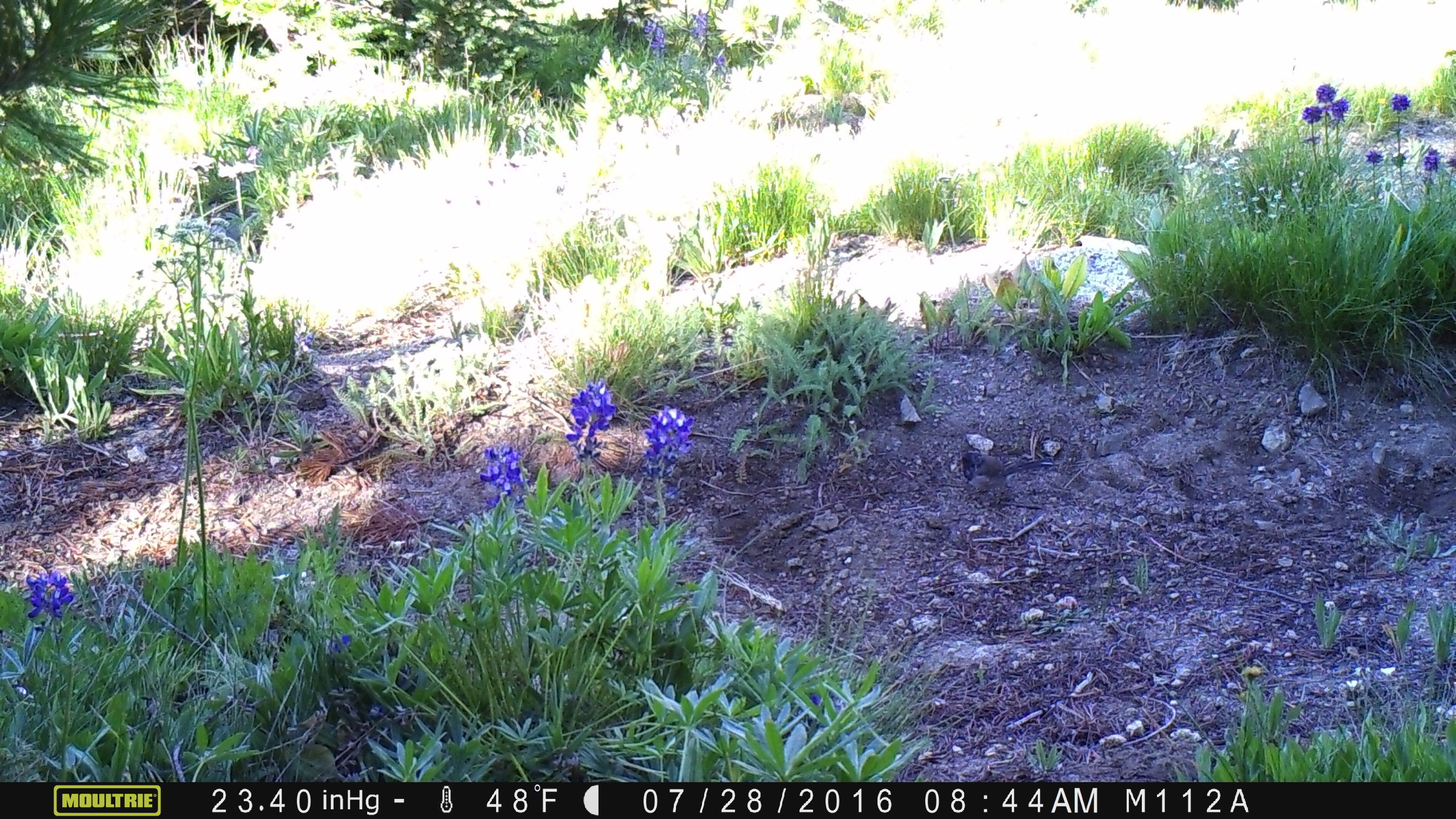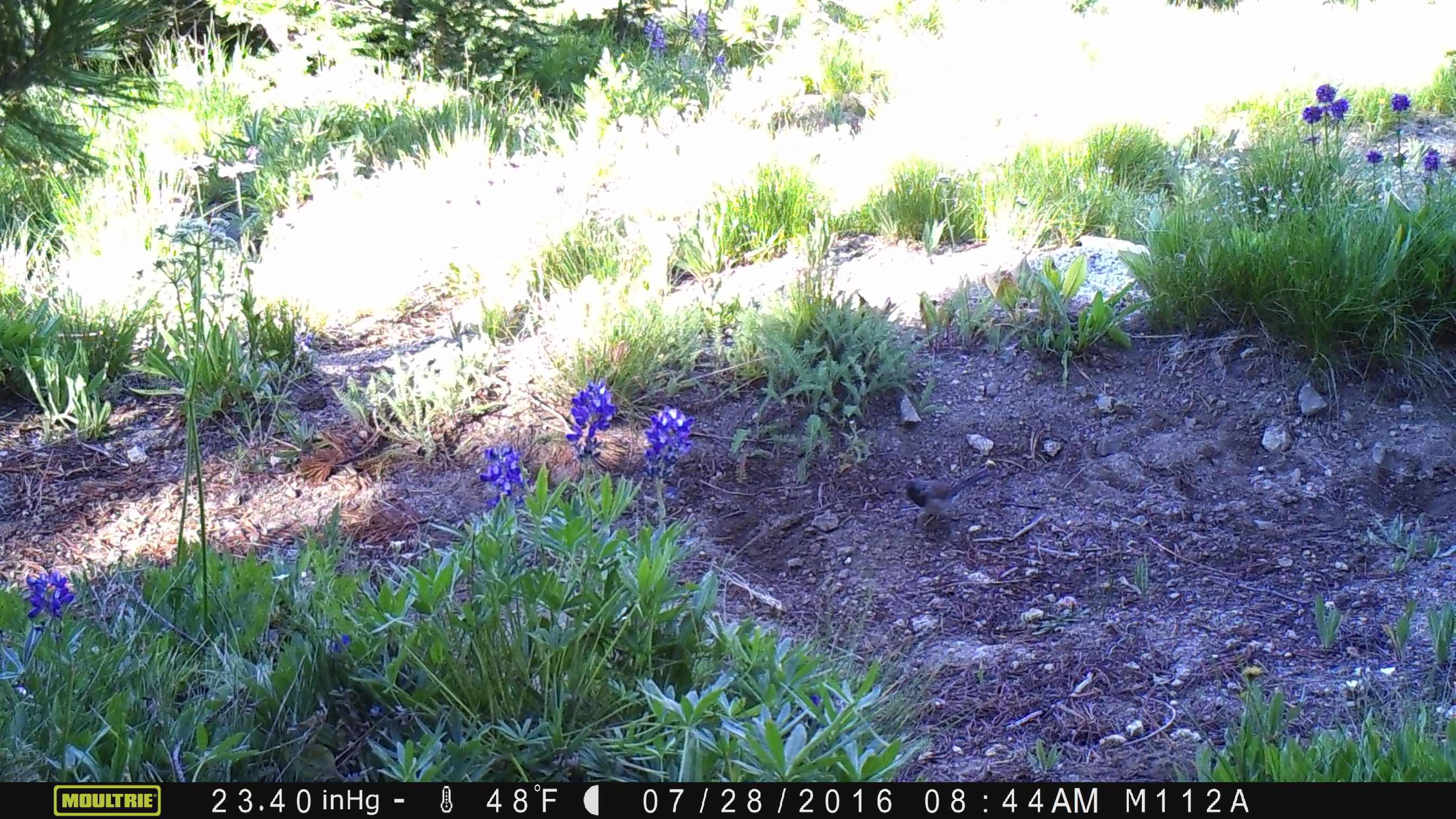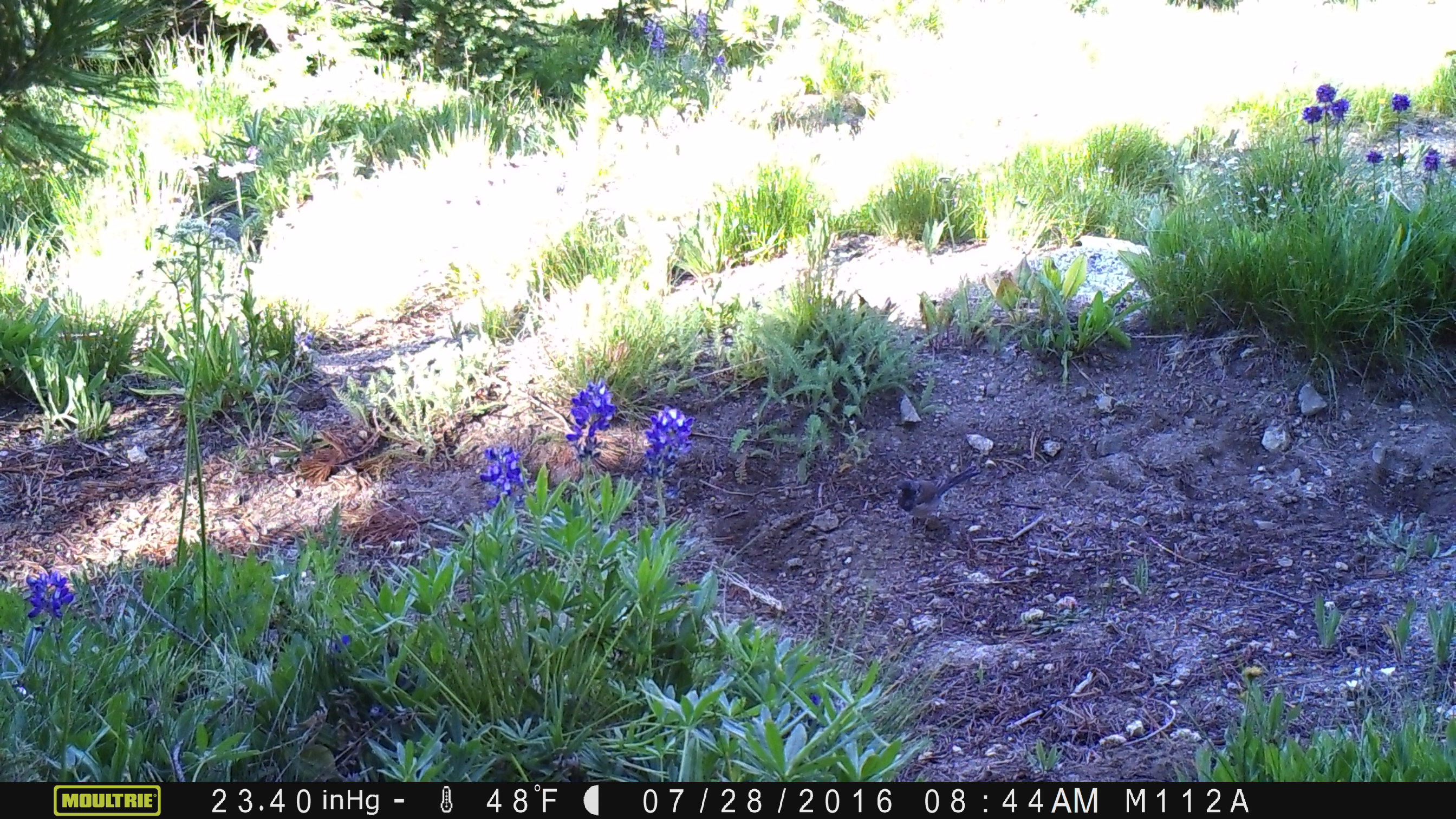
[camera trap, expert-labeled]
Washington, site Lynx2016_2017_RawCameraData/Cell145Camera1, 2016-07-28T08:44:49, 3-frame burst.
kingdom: Animalia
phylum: Chordata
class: Aves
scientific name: Aves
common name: birds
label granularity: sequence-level